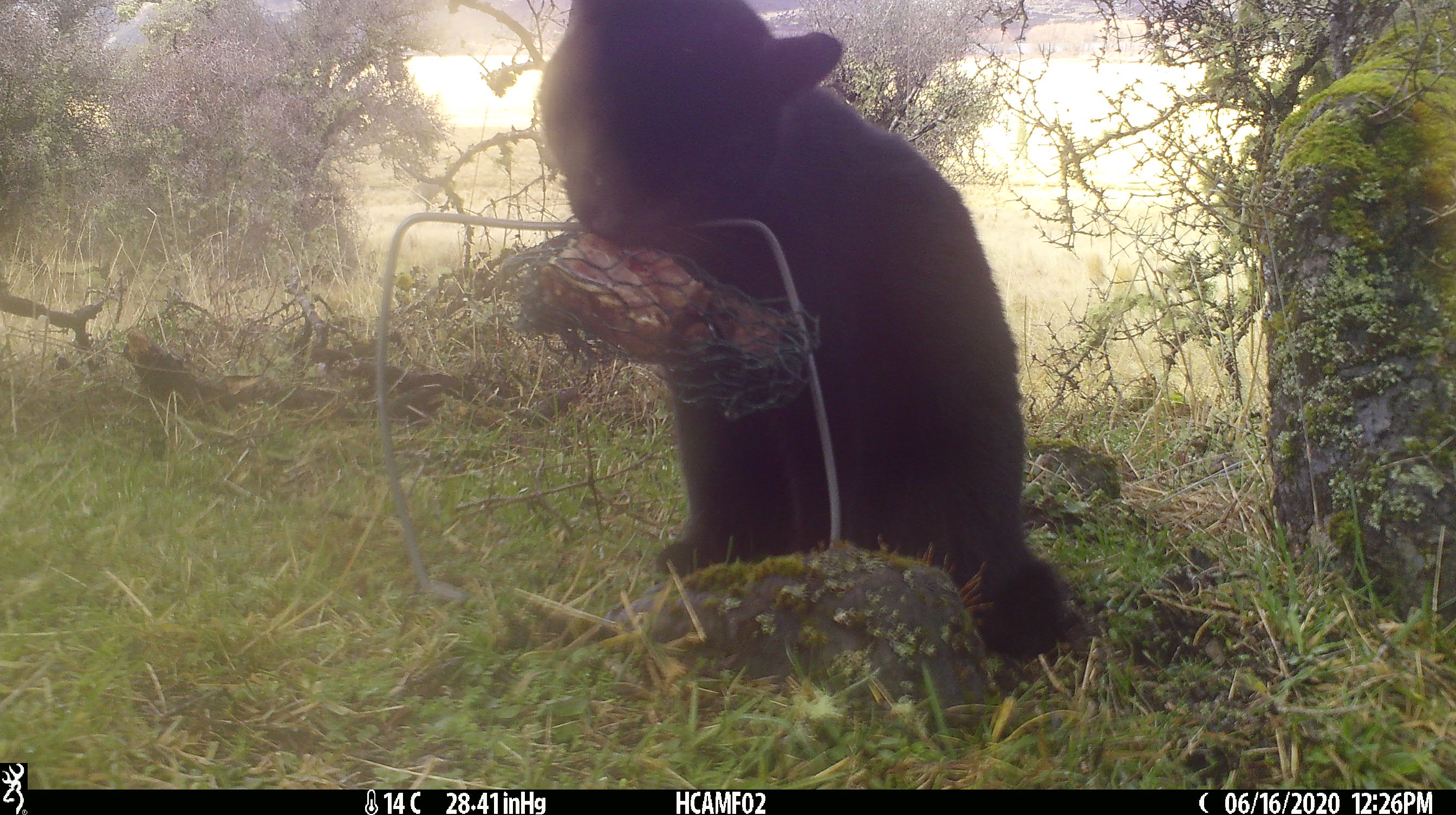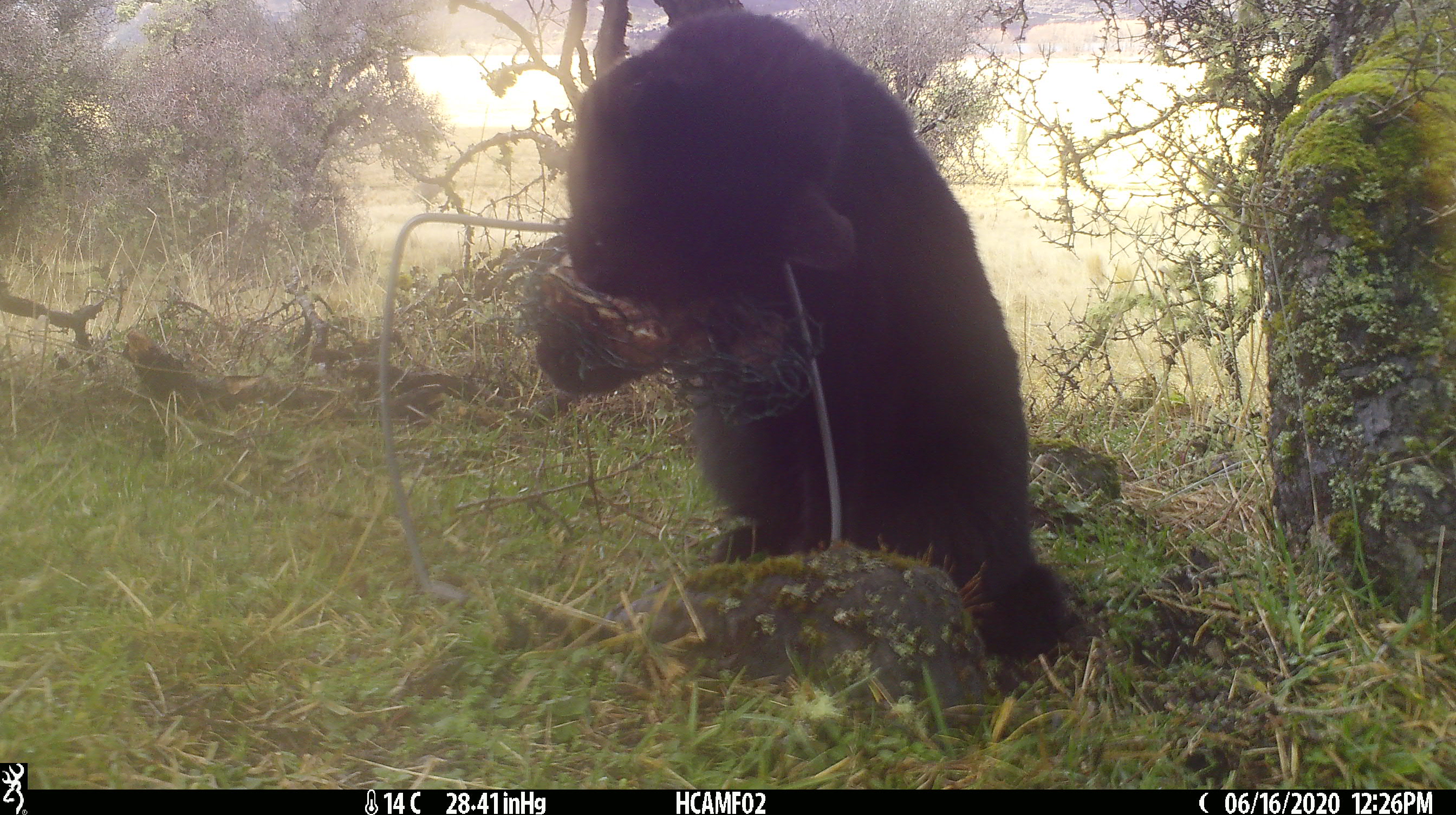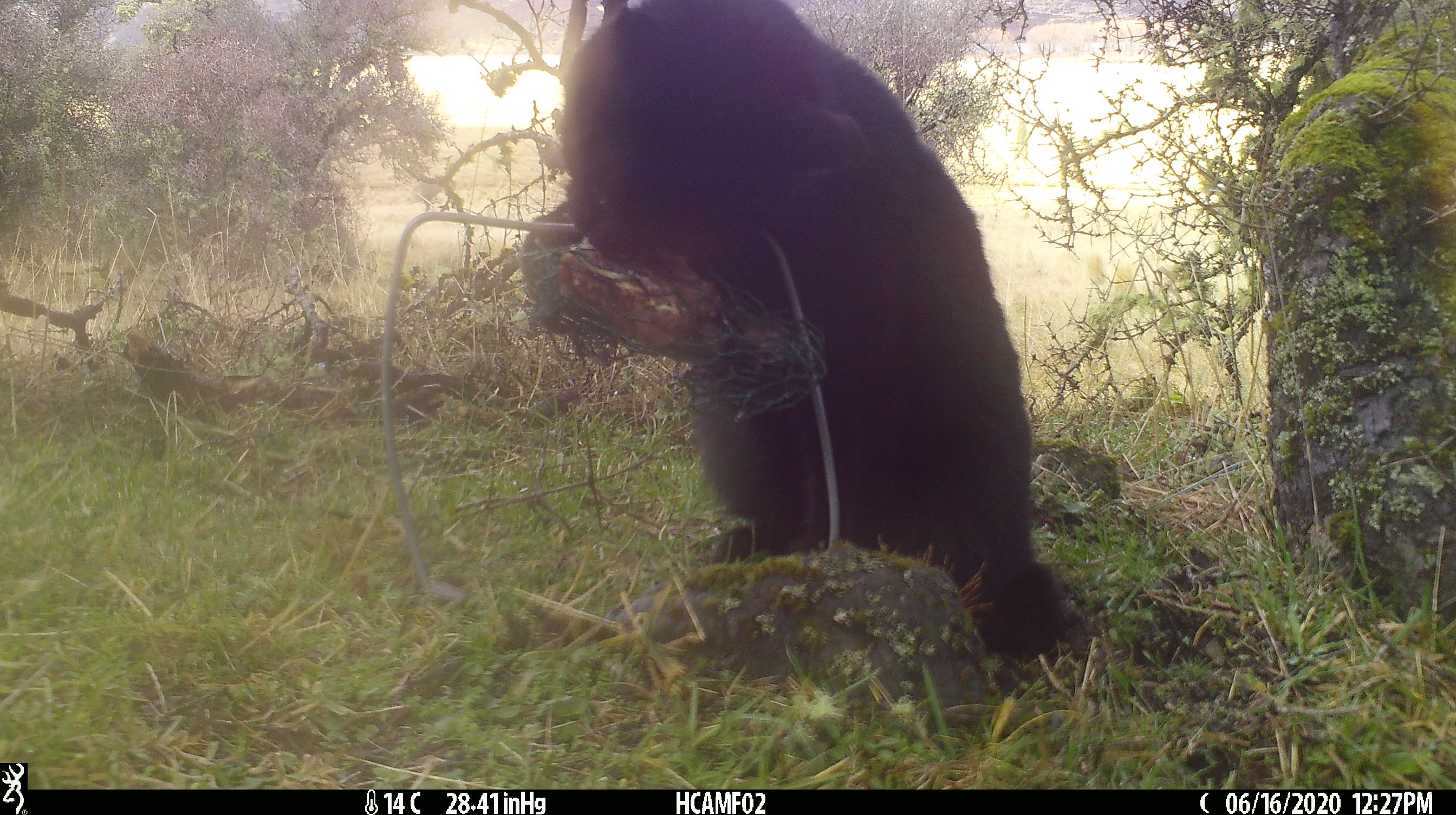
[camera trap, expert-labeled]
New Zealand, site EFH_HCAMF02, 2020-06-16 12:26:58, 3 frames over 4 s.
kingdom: Animalia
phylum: Chordata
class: Mammalia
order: Carnivora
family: Felidae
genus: Felis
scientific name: Felis catus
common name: domestic cat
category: cat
Cat (domestic cat) (Felis catus).